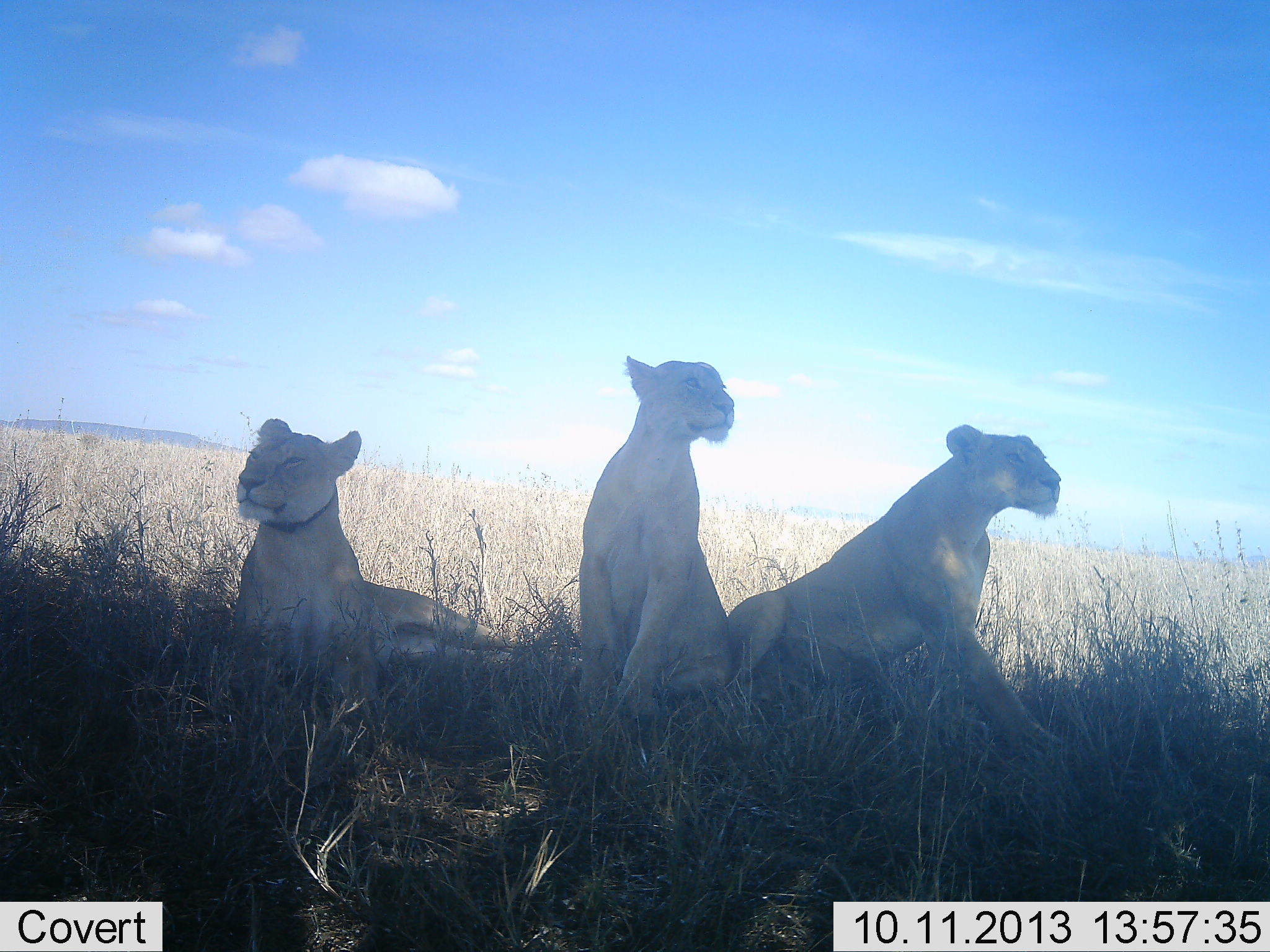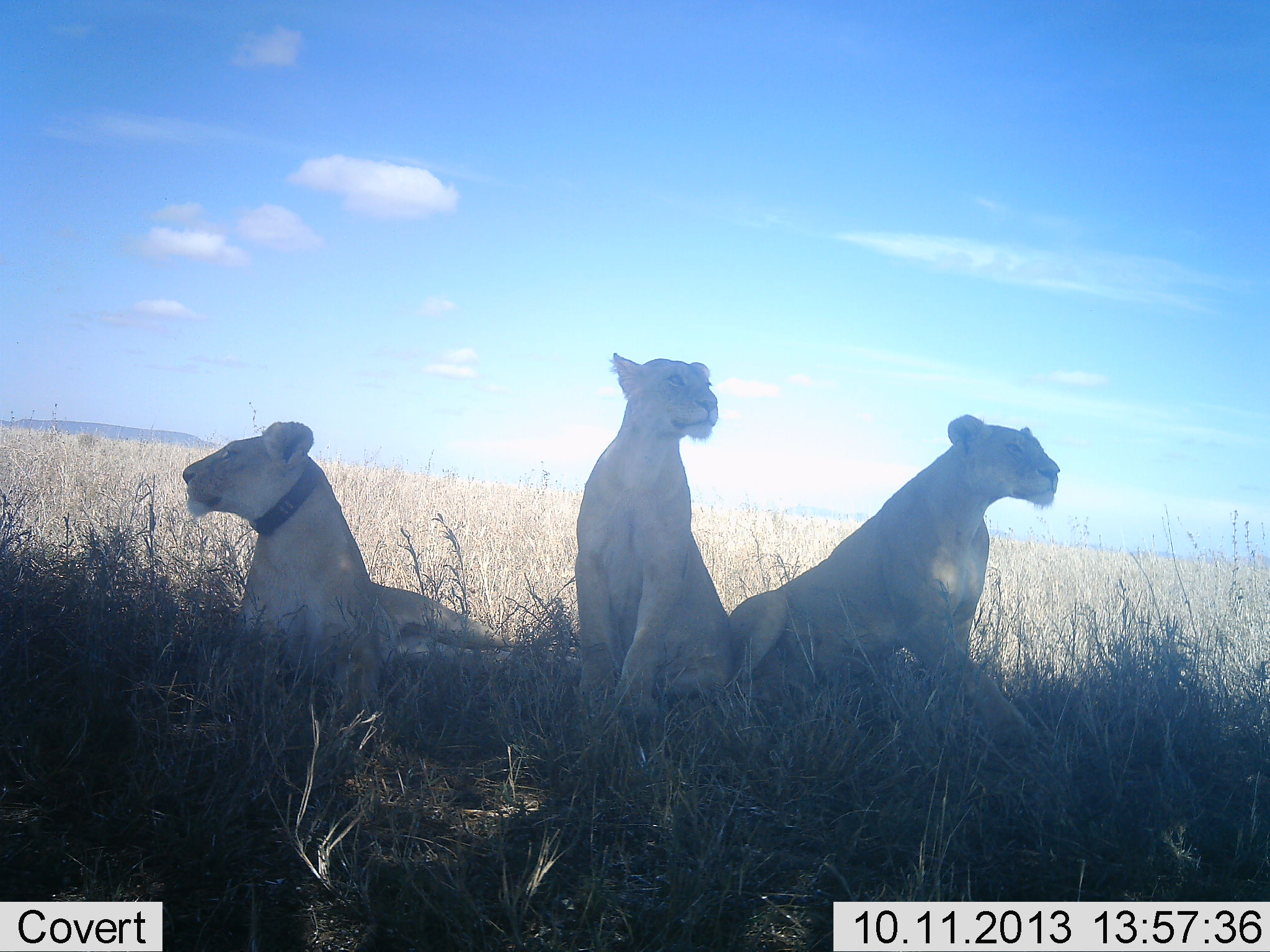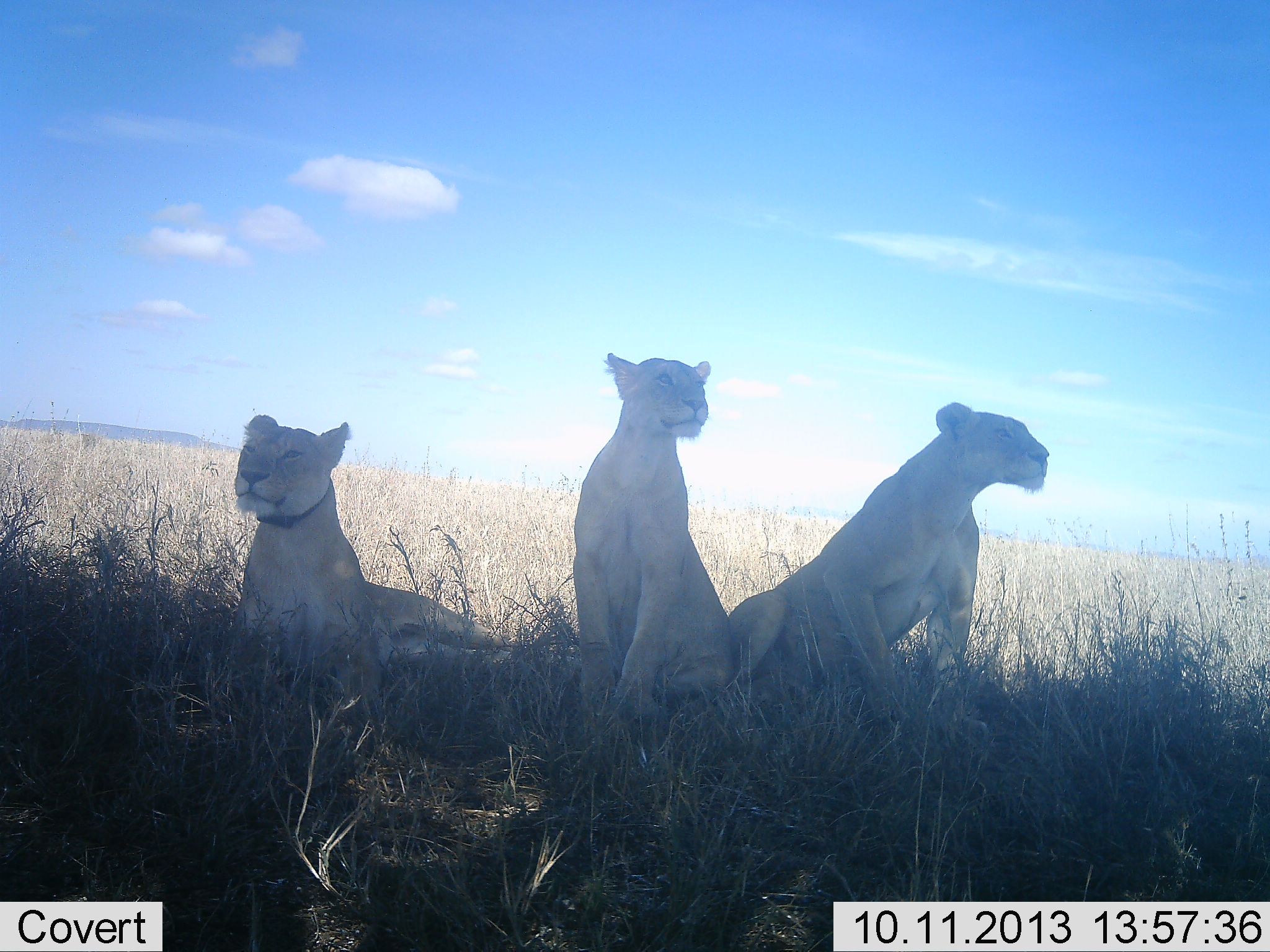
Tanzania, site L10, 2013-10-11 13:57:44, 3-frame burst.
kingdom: Animalia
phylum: Chordata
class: Mammalia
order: Carnivora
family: Felidae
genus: Panthera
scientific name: Panthera leo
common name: lion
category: lionfemale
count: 3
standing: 0%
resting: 100%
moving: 0%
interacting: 0%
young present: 0%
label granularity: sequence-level